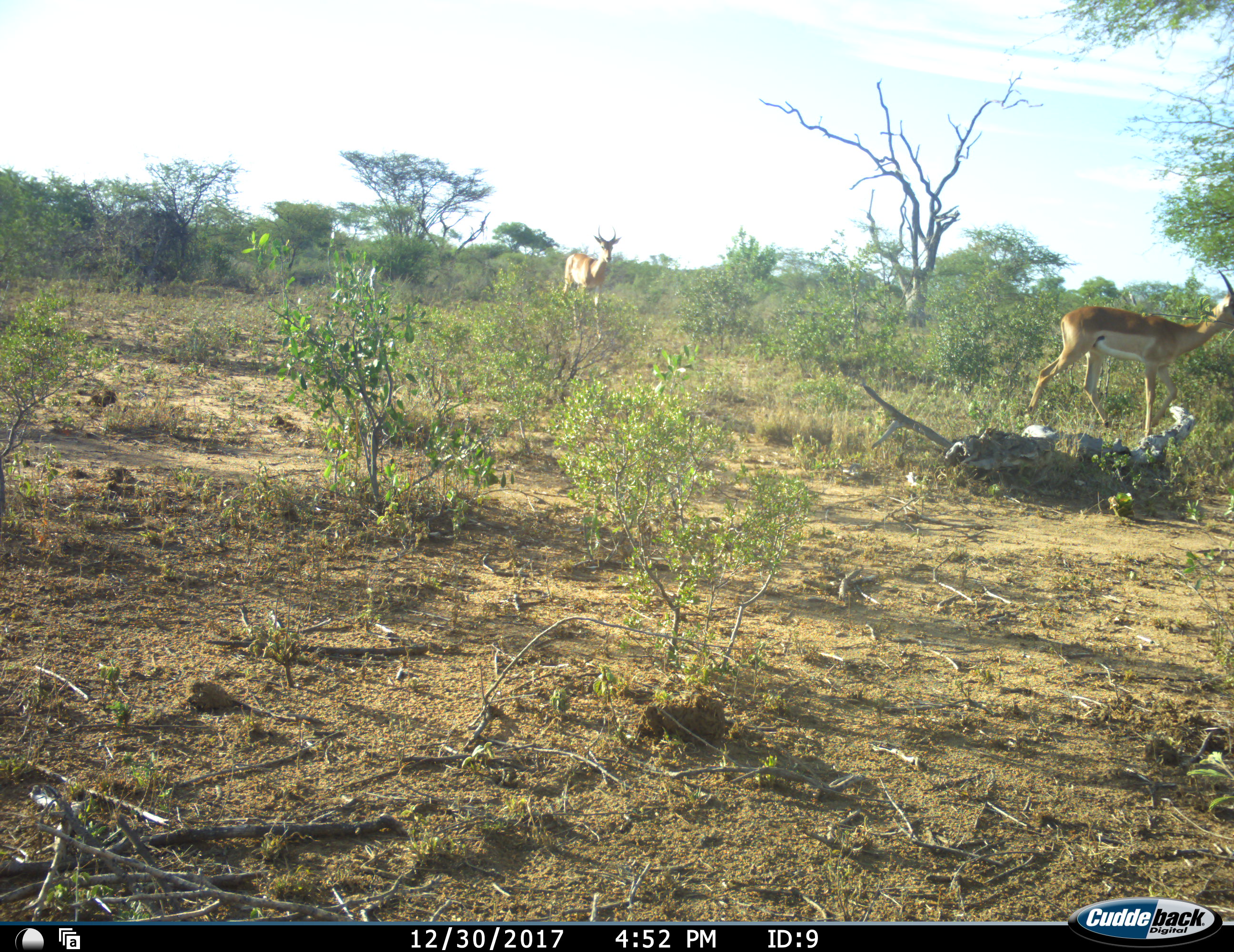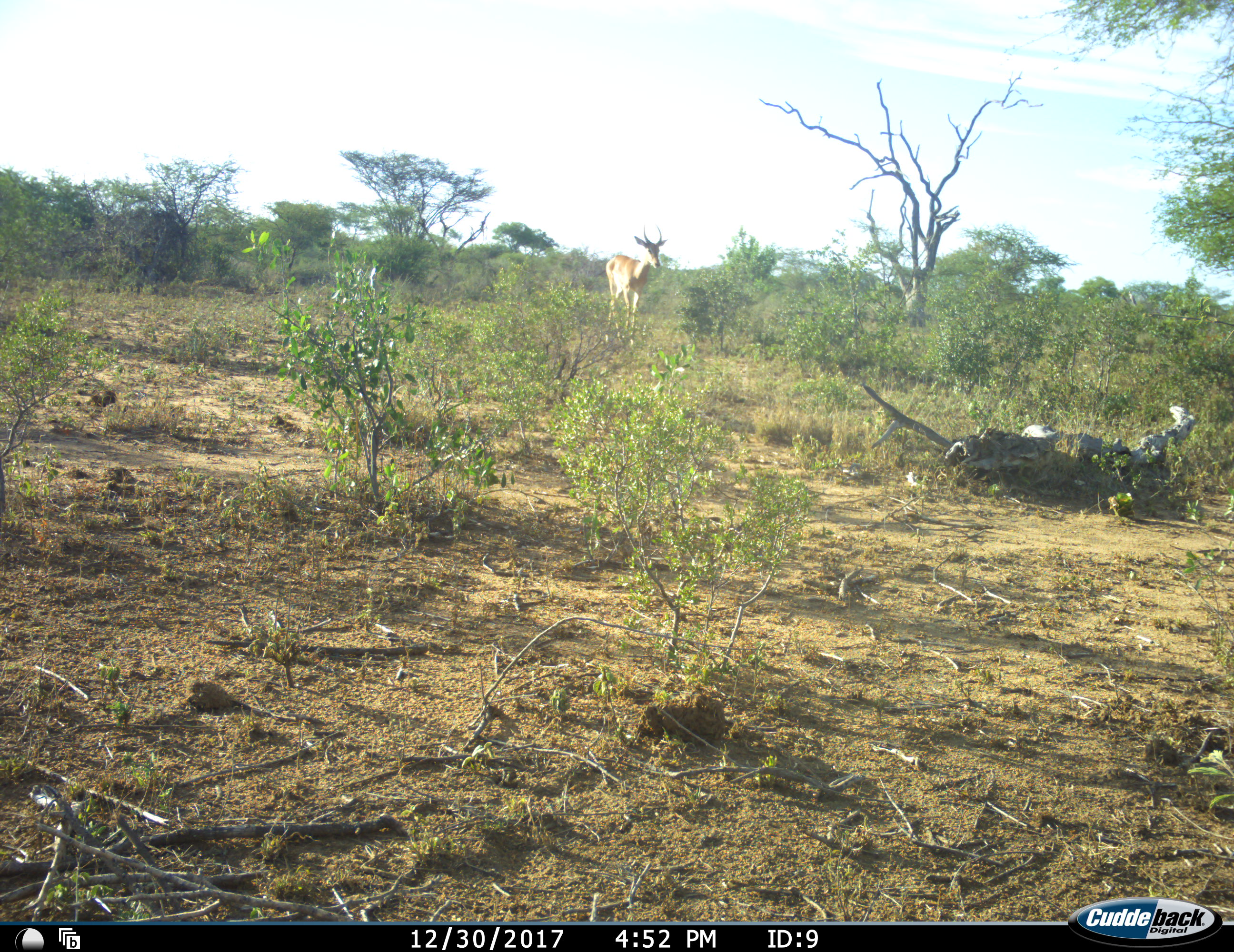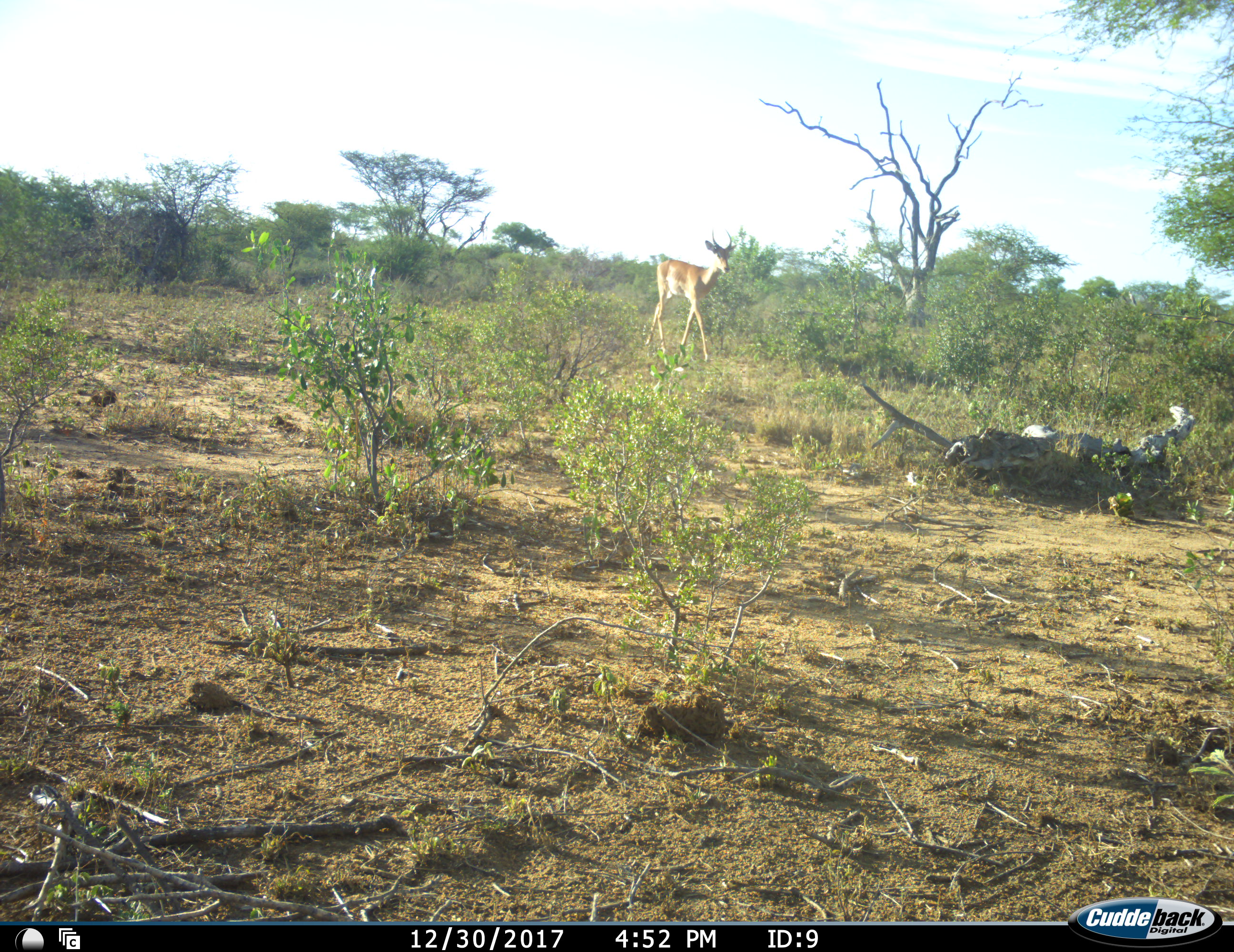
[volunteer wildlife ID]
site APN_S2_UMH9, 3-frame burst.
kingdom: Animalia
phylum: Chordata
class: Mammalia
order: Artiodactyla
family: Bovidae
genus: Aepyceros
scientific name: Aepyceros melampus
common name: impala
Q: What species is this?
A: Impala (Aepyceros melampus).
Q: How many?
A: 2.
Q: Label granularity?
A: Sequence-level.